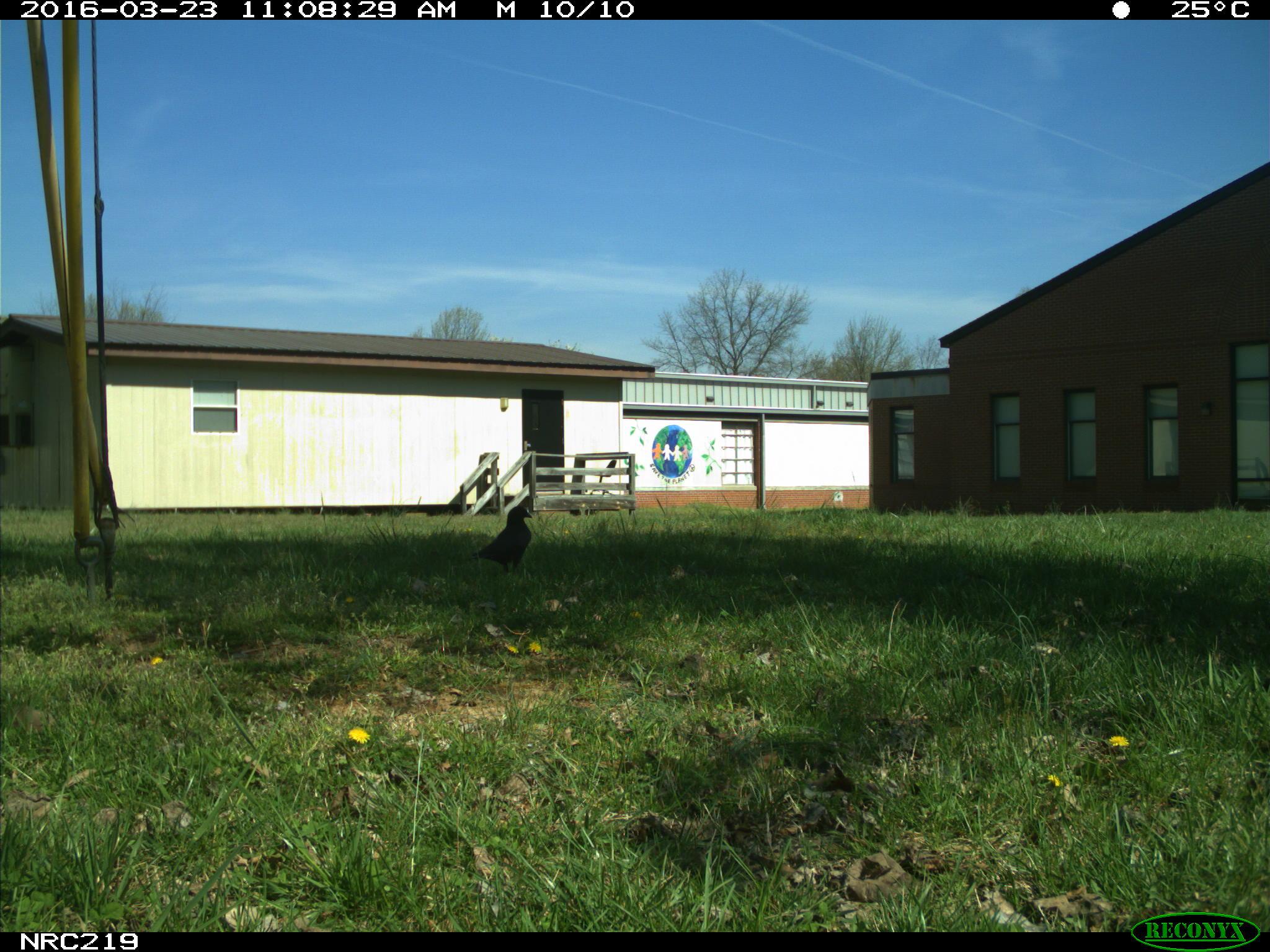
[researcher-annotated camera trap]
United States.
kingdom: Animalia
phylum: Chordata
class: Aves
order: Passeriformes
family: Corvidae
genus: Corvus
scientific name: Corvus brachyrhynchos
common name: american crow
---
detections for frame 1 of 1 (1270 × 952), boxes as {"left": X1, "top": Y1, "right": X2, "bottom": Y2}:
American Crow: {"left": 472, "top": 495, "right": 546, "bottom": 576}